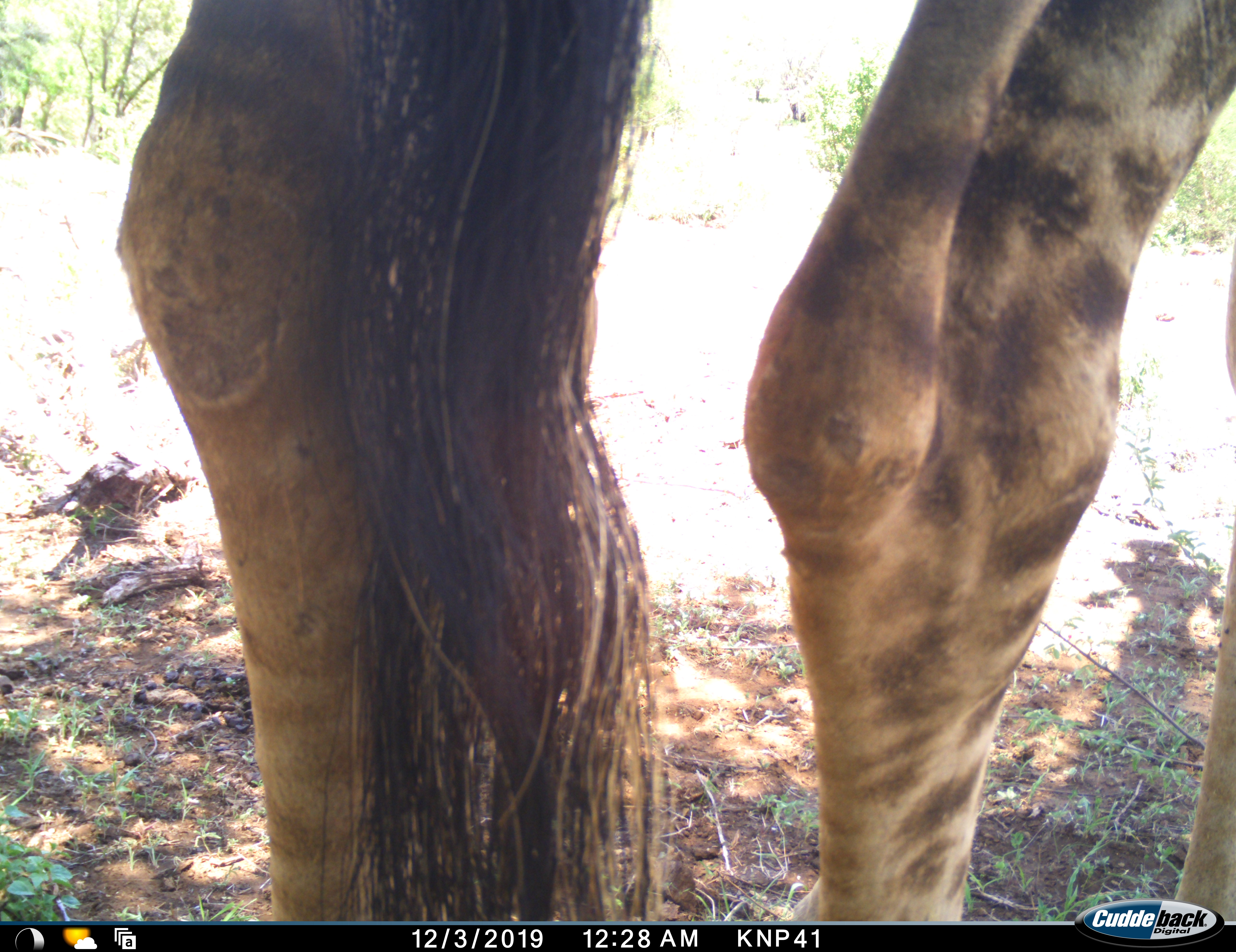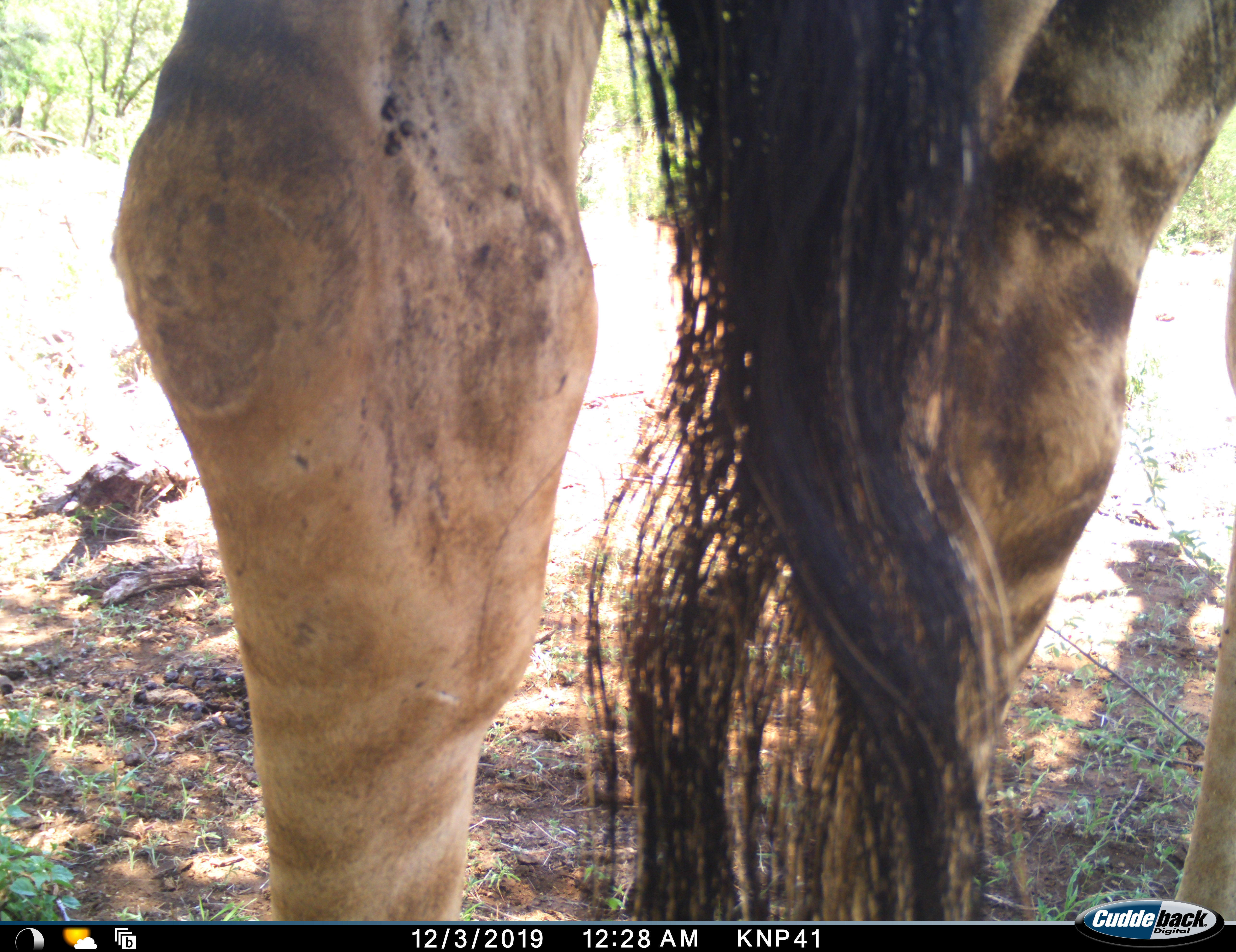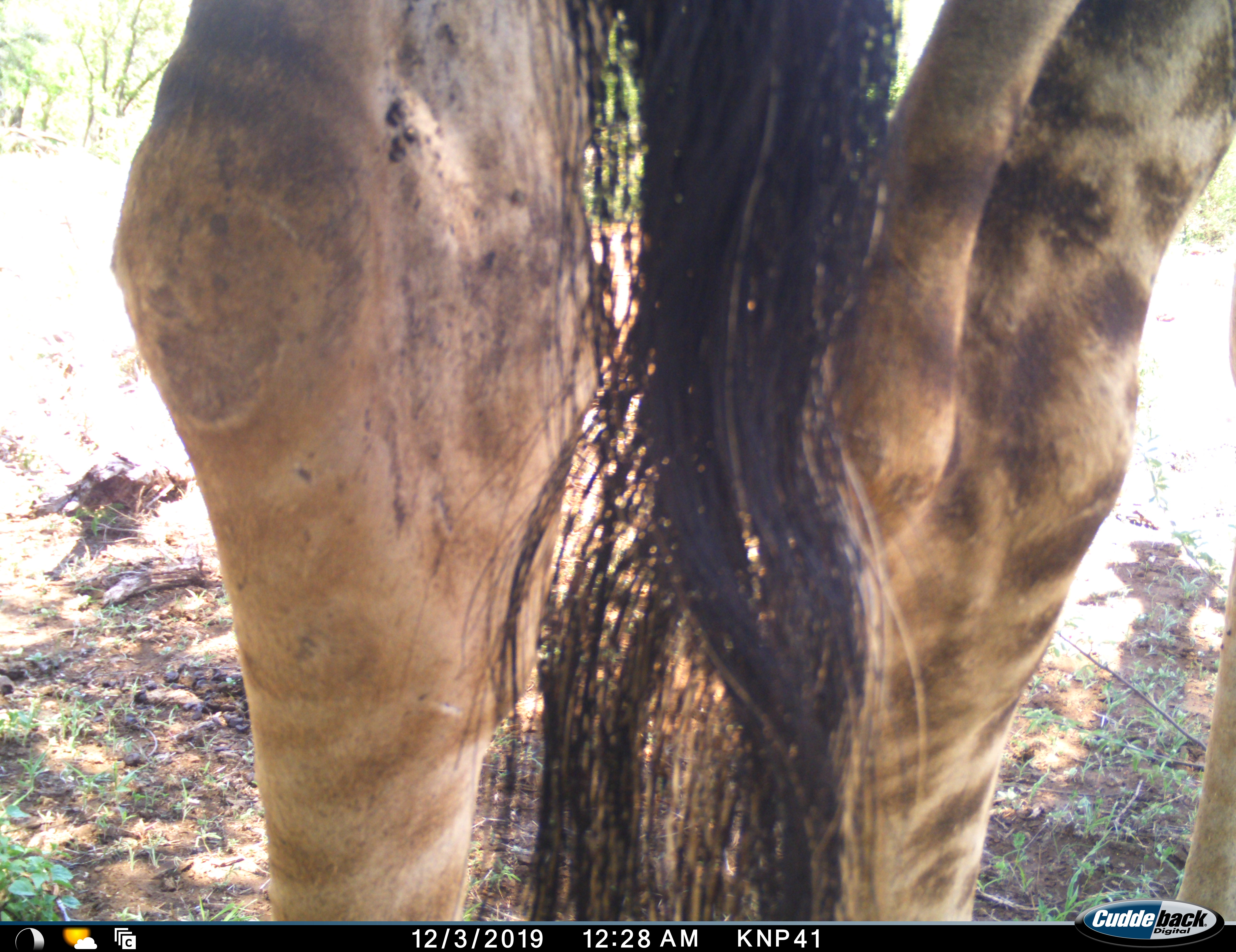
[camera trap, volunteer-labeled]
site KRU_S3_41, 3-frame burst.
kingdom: Animalia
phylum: Chordata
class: Mammalia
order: Artiodactyla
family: Giraffidae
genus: Giraffa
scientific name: Giraffa camelopardalis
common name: giraffe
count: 1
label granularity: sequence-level